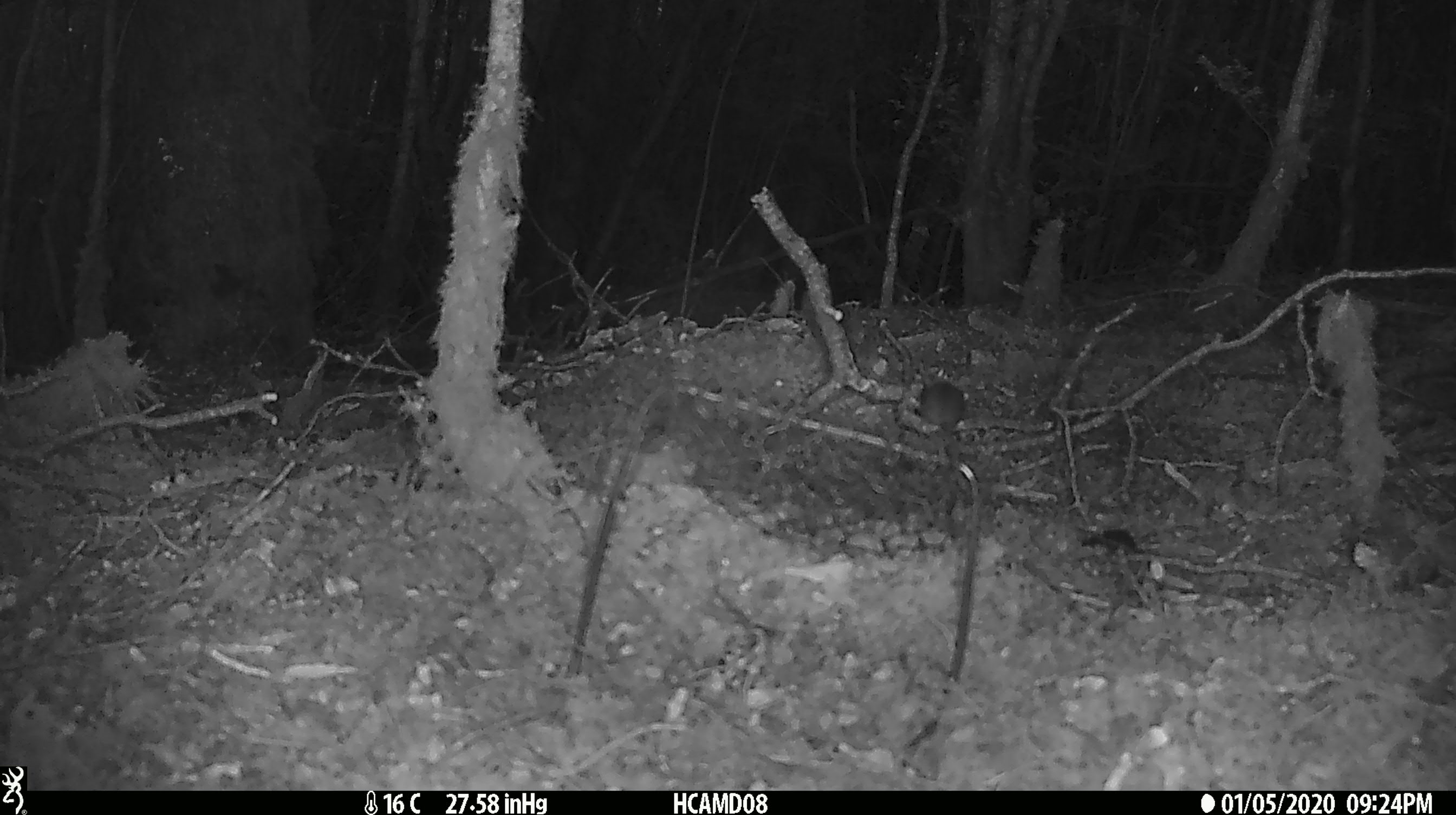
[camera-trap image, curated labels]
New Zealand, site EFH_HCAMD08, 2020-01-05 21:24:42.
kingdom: Animalia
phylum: Chordata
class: Mammalia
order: Rodentia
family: Muridae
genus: Mus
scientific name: Mus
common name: mouse